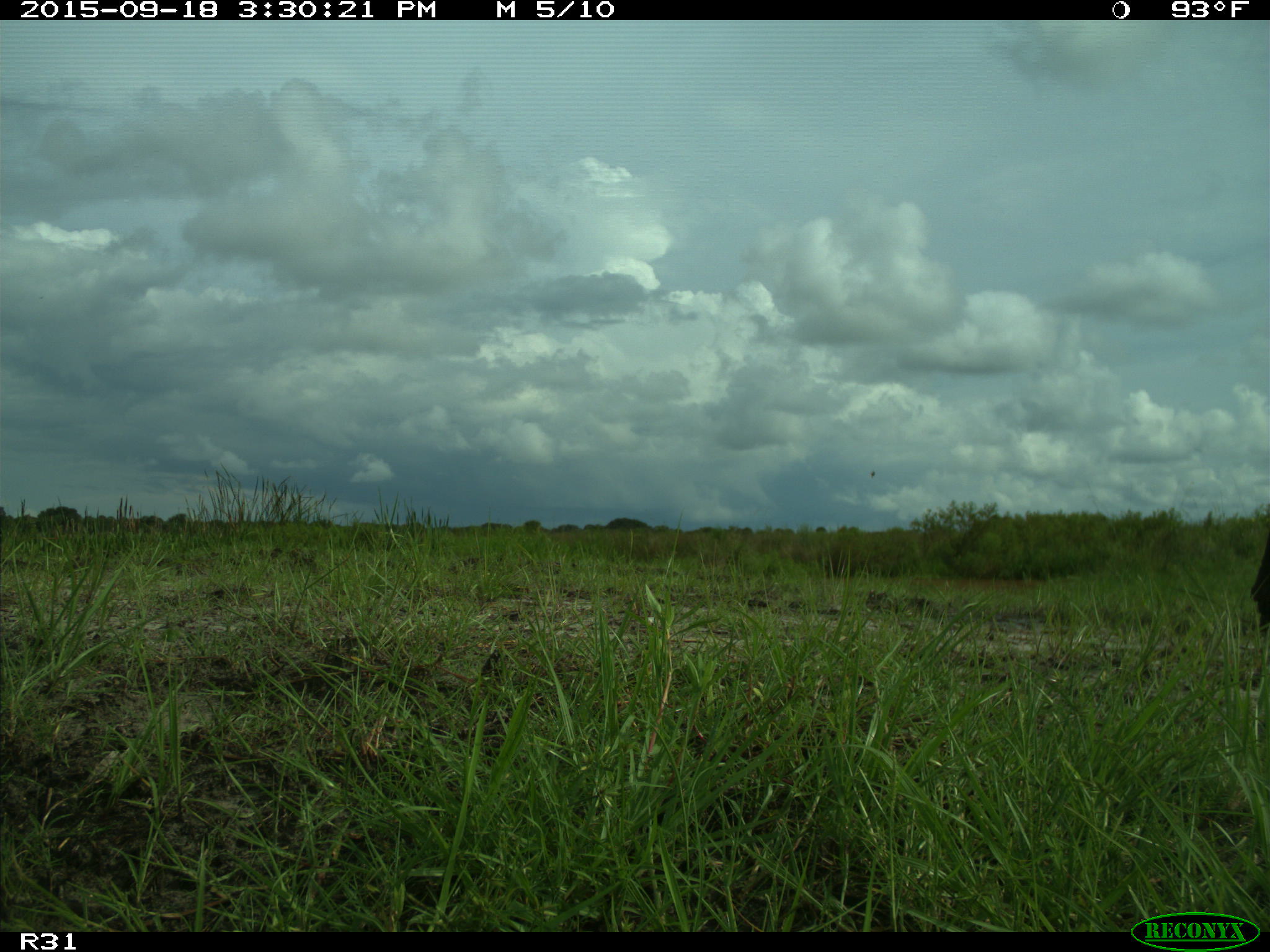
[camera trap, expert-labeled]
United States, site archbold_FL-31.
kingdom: Animalia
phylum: Chordata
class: Mammalia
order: Artiodactyla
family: Bovidae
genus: Bos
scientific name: Bos taurus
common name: domestic cow